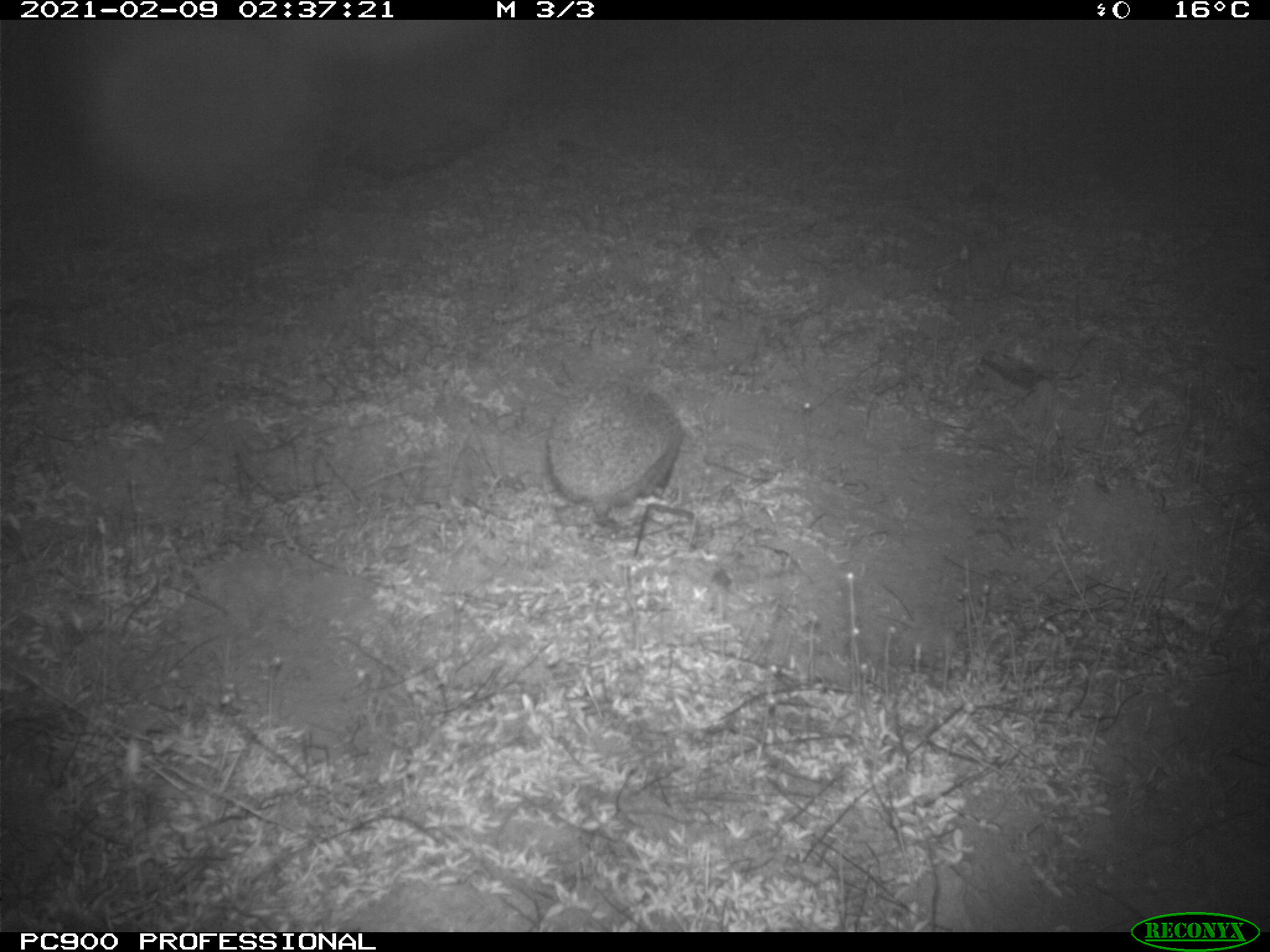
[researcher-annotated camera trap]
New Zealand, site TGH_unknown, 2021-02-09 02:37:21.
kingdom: Animalia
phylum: Chordata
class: Mammalia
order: Eulipotyphla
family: Erinaceidae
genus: Erinaceus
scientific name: Erinaceus europaeus europaeus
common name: european hedgehog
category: hedgehog